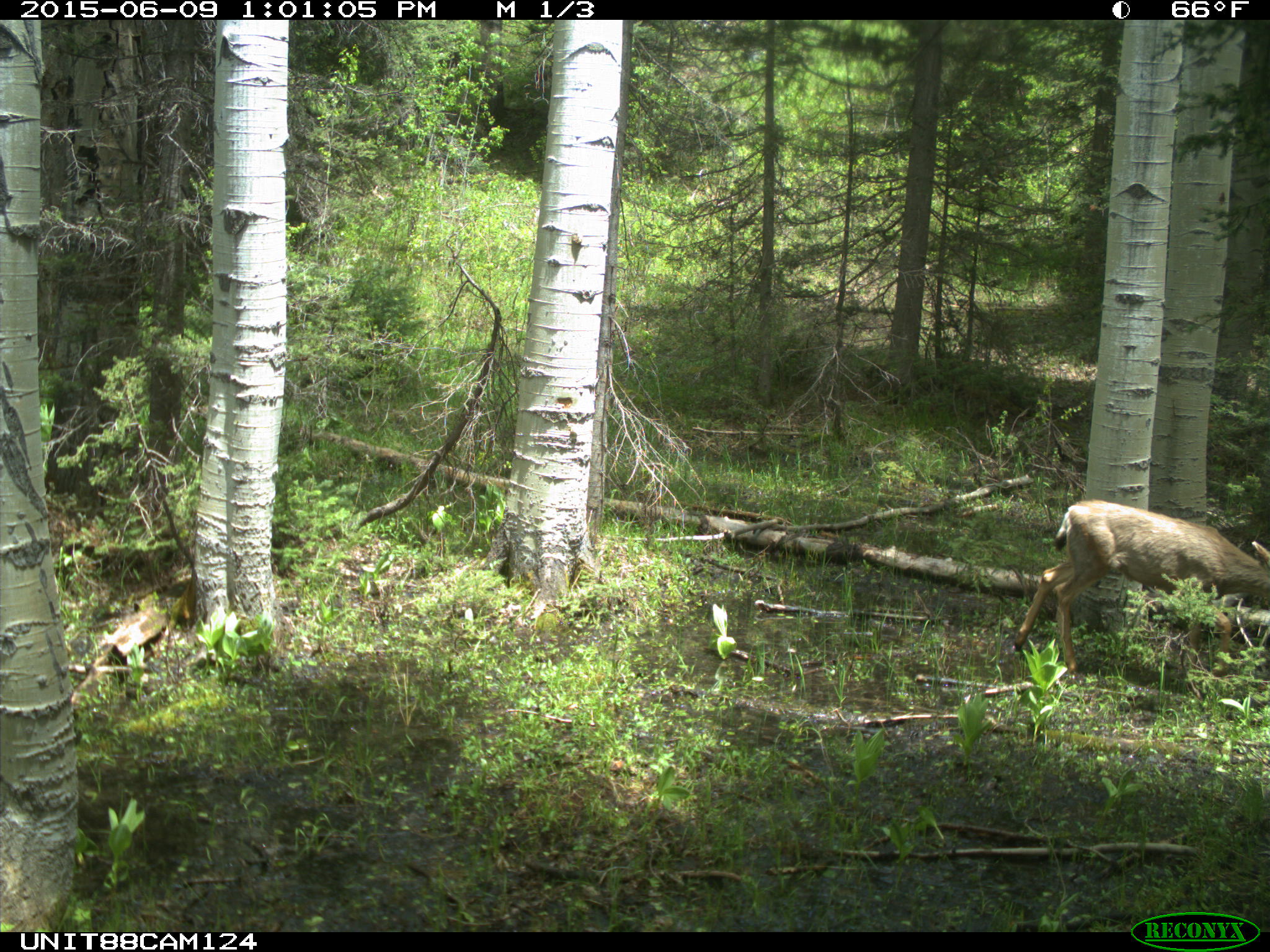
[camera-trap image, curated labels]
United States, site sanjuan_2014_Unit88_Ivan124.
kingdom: Animalia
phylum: Chordata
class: Mammalia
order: Artiodactyla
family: Cervidae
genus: Odocoileus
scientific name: Odocoileus hemionus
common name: mule deer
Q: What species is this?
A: Odocoileus hemionus (mule deer).